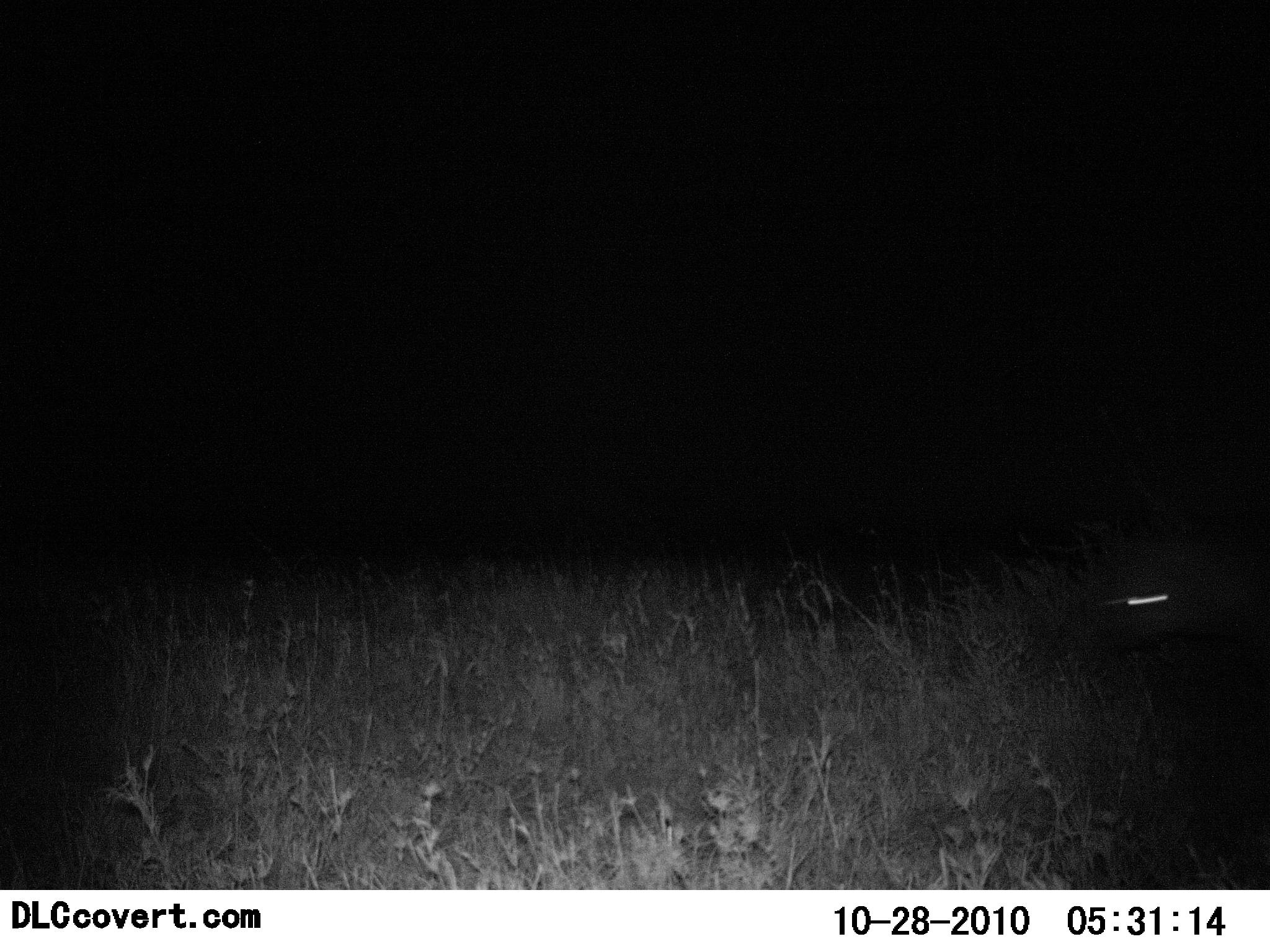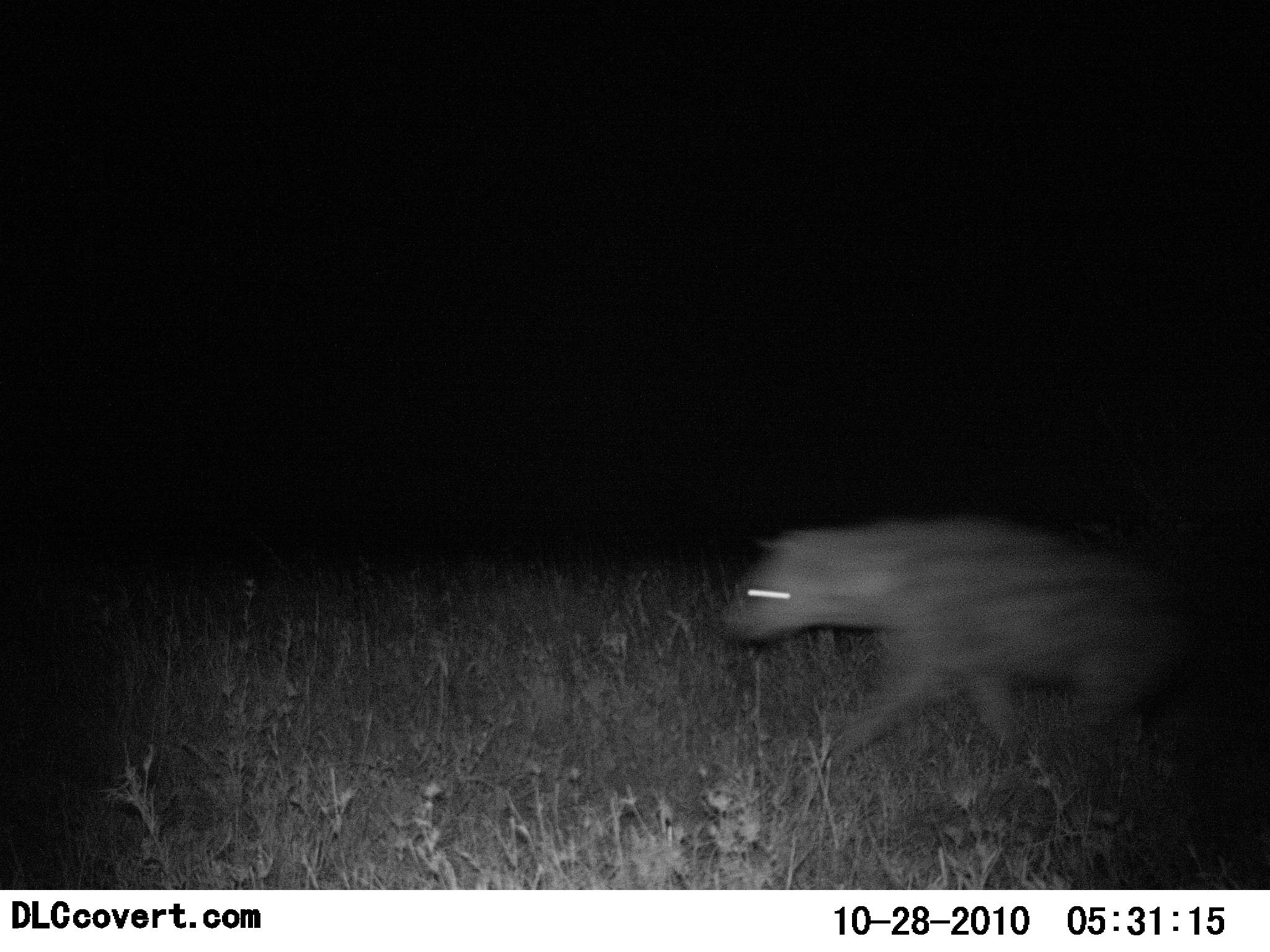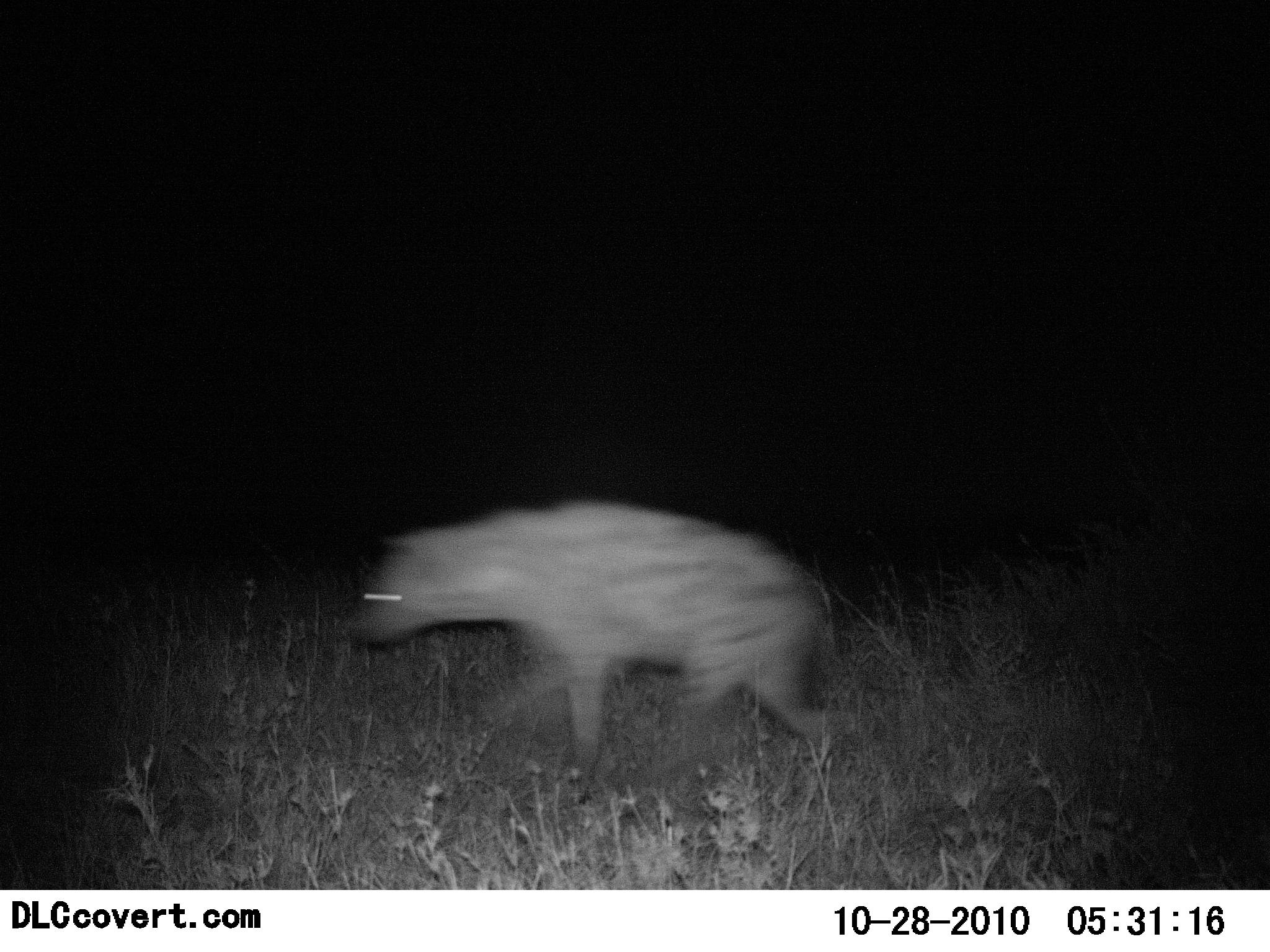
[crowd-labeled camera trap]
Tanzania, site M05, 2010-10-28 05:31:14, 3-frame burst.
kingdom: Animalia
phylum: Chordata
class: Mammalia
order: Carnivora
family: Hyaenidae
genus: Crocuta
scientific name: Crocuta crocuta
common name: spotted hyena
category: hyenaspotted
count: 1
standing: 0%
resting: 0%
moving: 100%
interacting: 0%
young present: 0%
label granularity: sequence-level